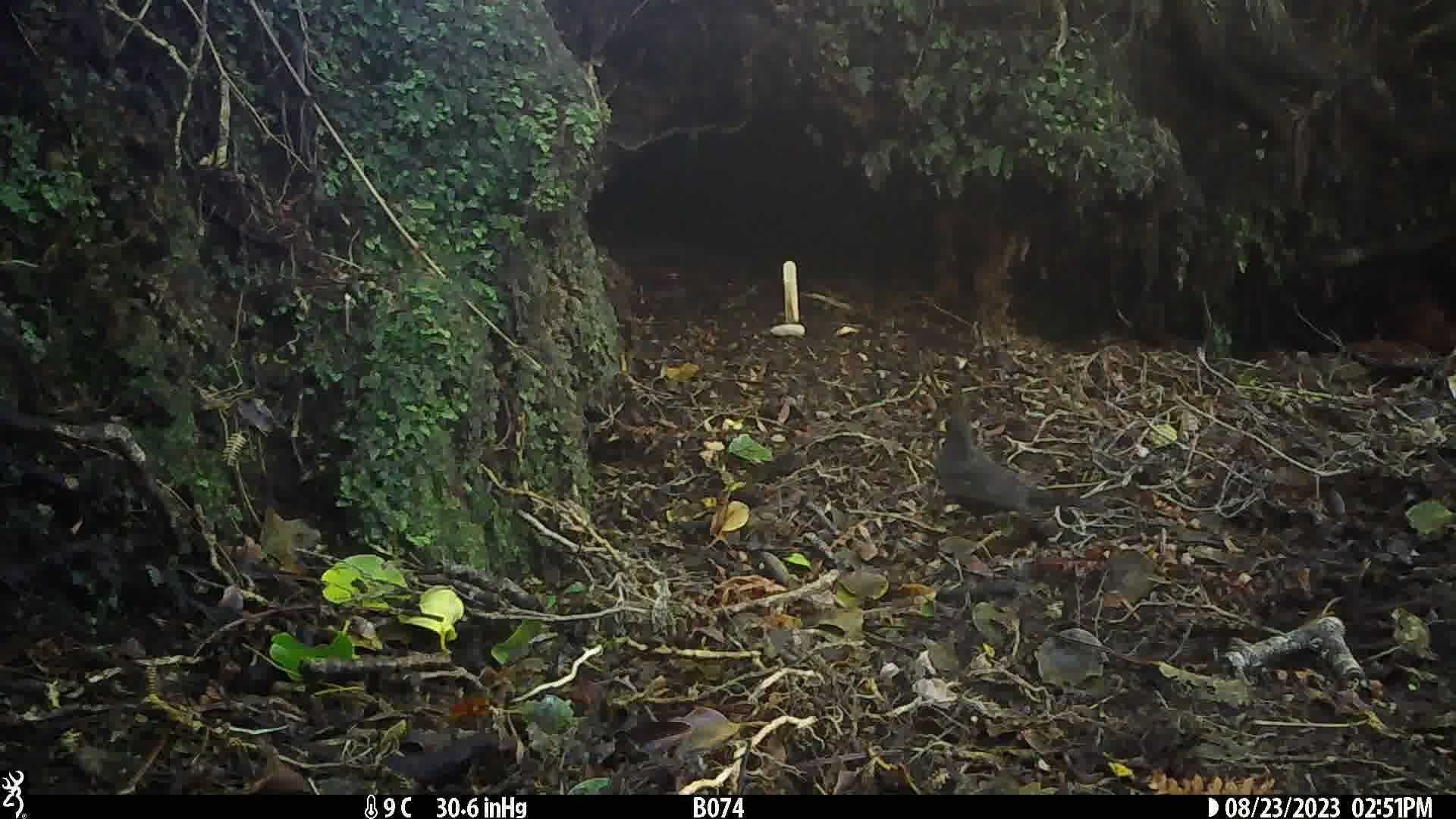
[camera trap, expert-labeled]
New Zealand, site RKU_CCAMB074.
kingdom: Animalia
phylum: Chordata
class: Aves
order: Passeriformes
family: Turdidae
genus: Turdus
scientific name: Turdus merula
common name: eurasian blackbird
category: blackbird